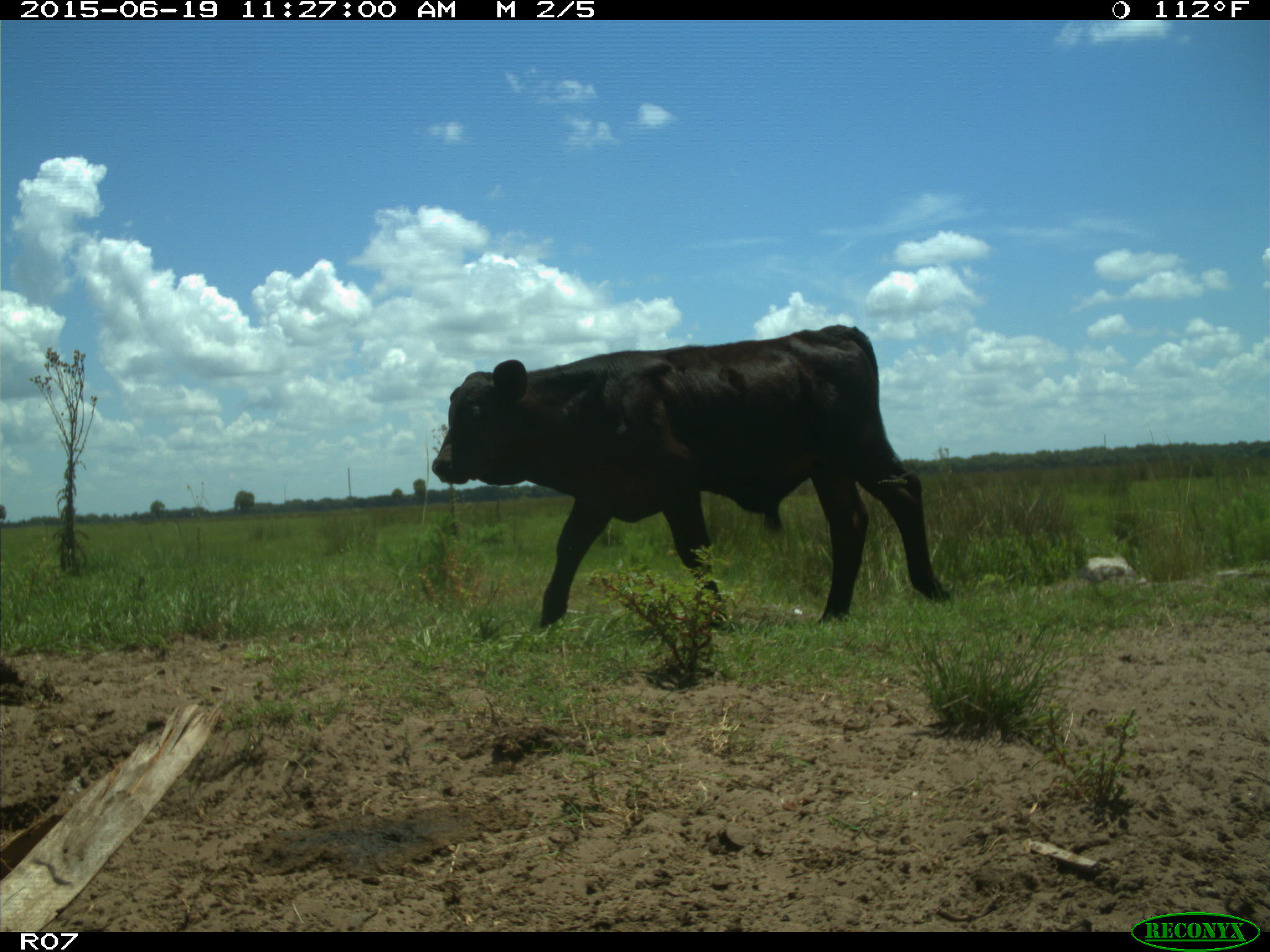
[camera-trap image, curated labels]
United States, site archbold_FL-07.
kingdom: Animalia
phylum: Chordata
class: Mammalia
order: Artiodactyla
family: Bovidae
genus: Bos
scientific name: Bos taurus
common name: domestic cow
Bos taurus (domestic cow).